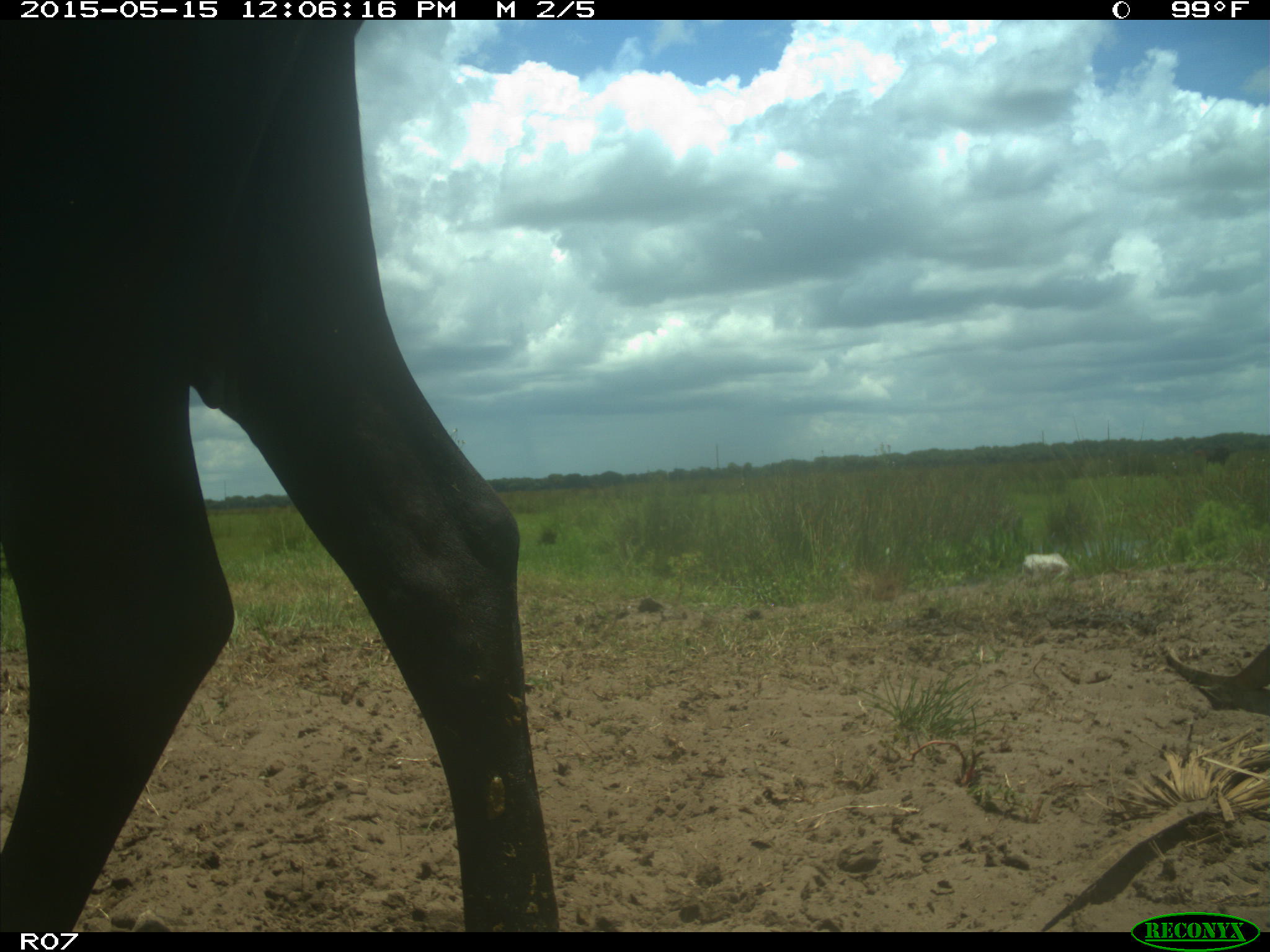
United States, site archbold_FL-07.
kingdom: Animalia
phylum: Chordata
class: Mammalia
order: Artiodactyla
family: Bovidae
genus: Bos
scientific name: Bos taurus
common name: domestic cow